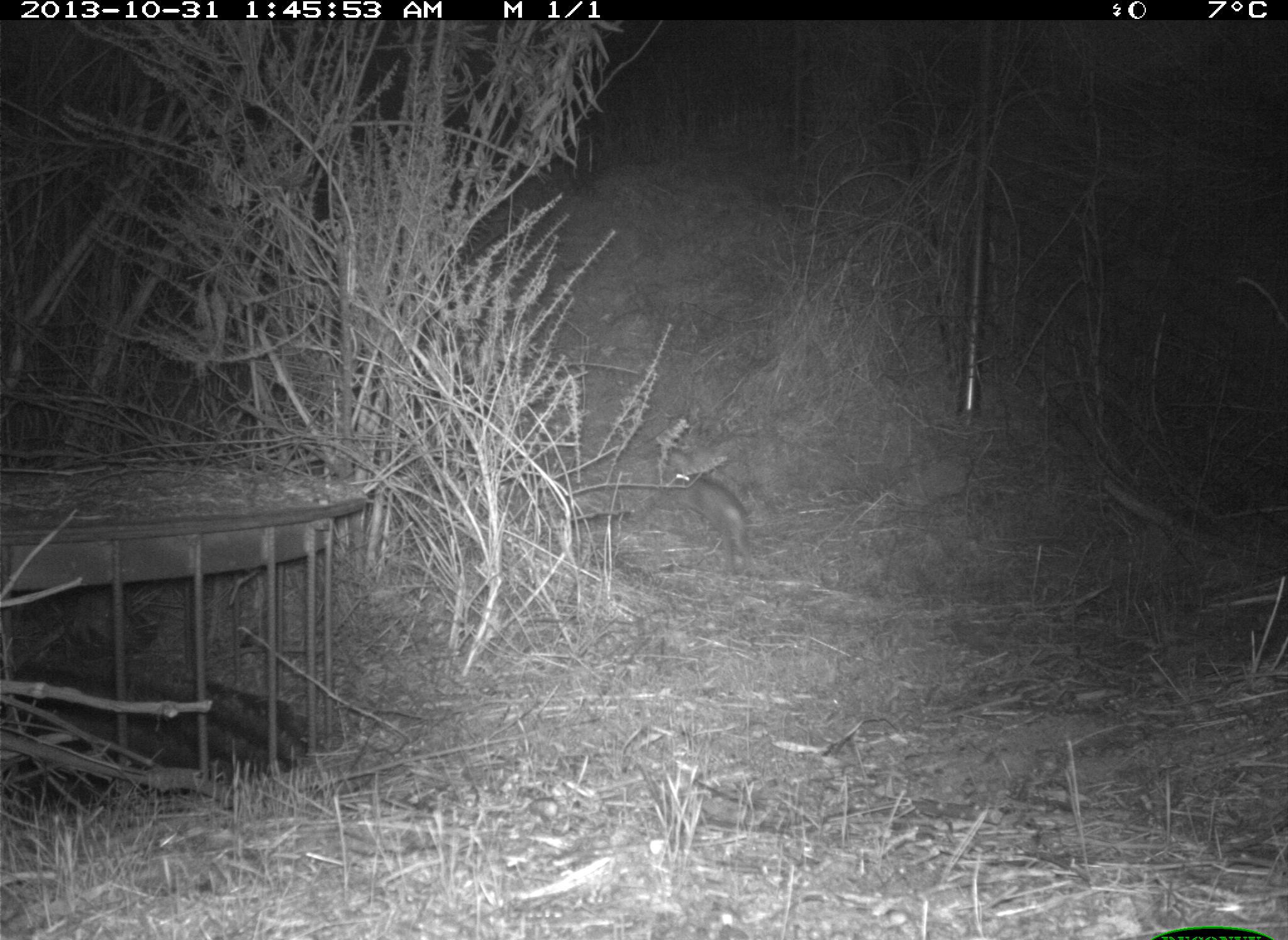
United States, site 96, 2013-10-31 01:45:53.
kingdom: Animalia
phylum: Chordata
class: Mammalia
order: Lagomorpha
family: Leporidae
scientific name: Leporidae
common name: rabbits and hares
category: rabbit